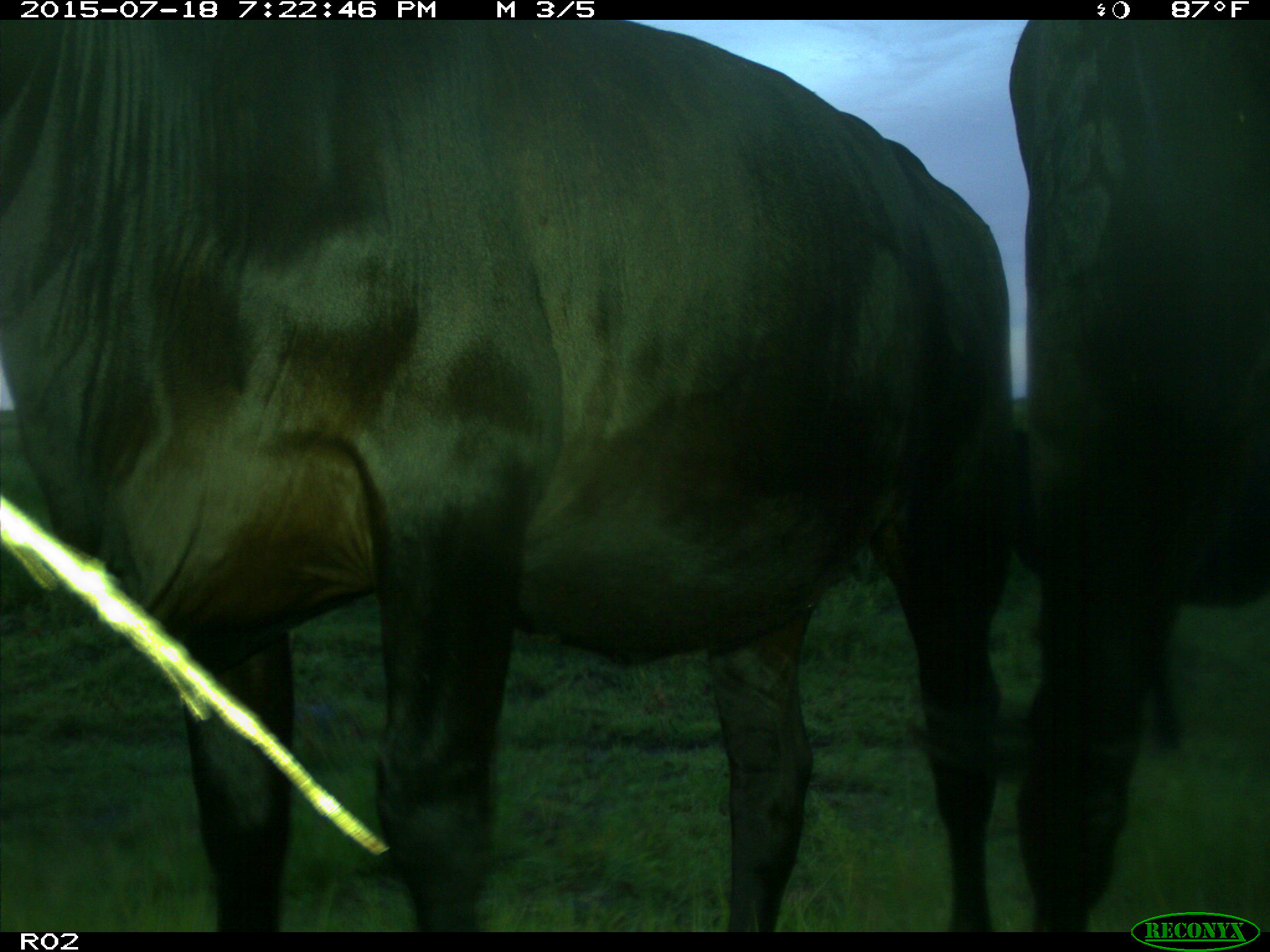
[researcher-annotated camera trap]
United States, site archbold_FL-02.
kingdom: Animalia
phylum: Chordata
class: Mammalia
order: Artiodactyla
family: Bovidae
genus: Bos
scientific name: Bos taurus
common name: domestic cow